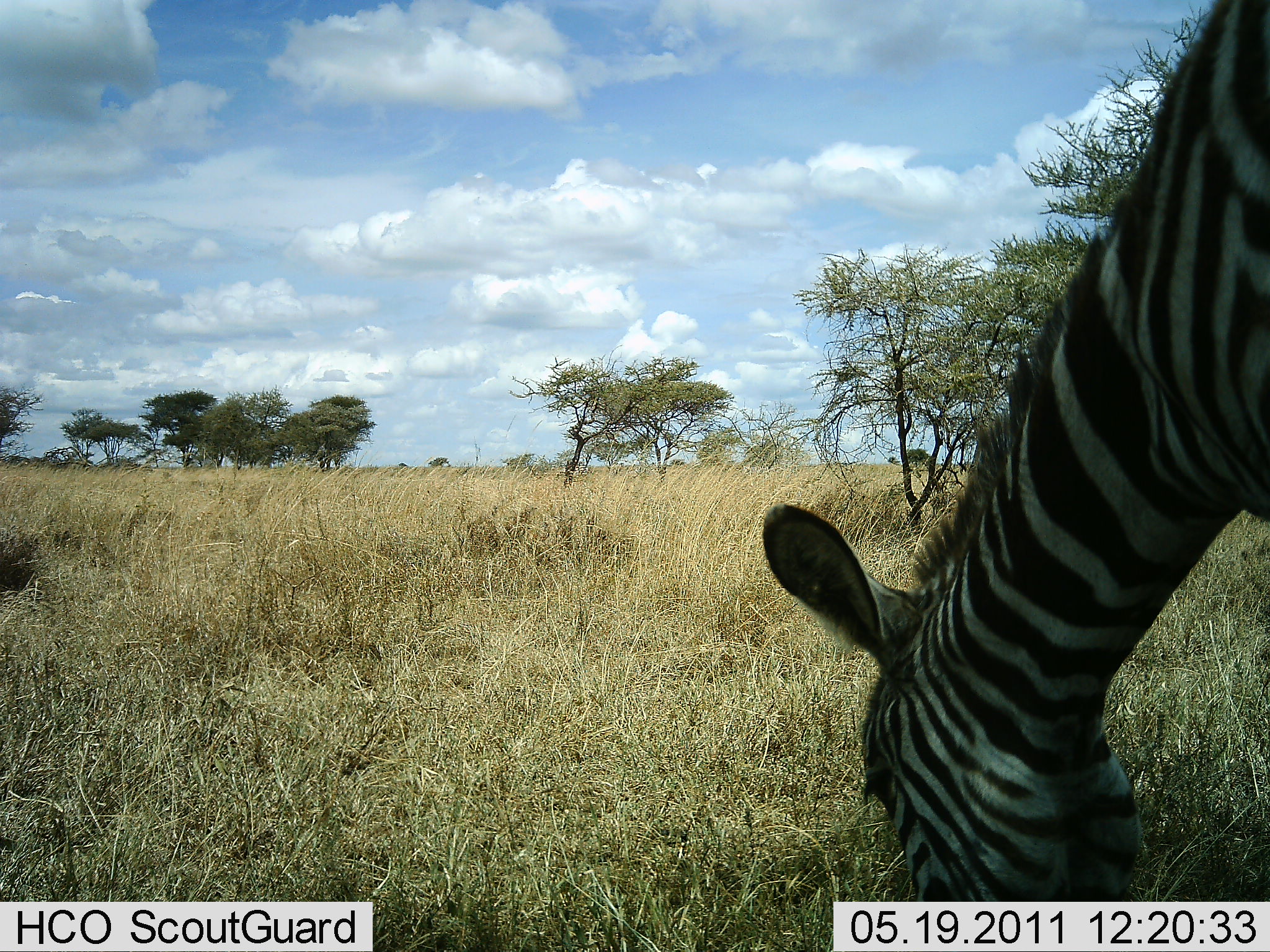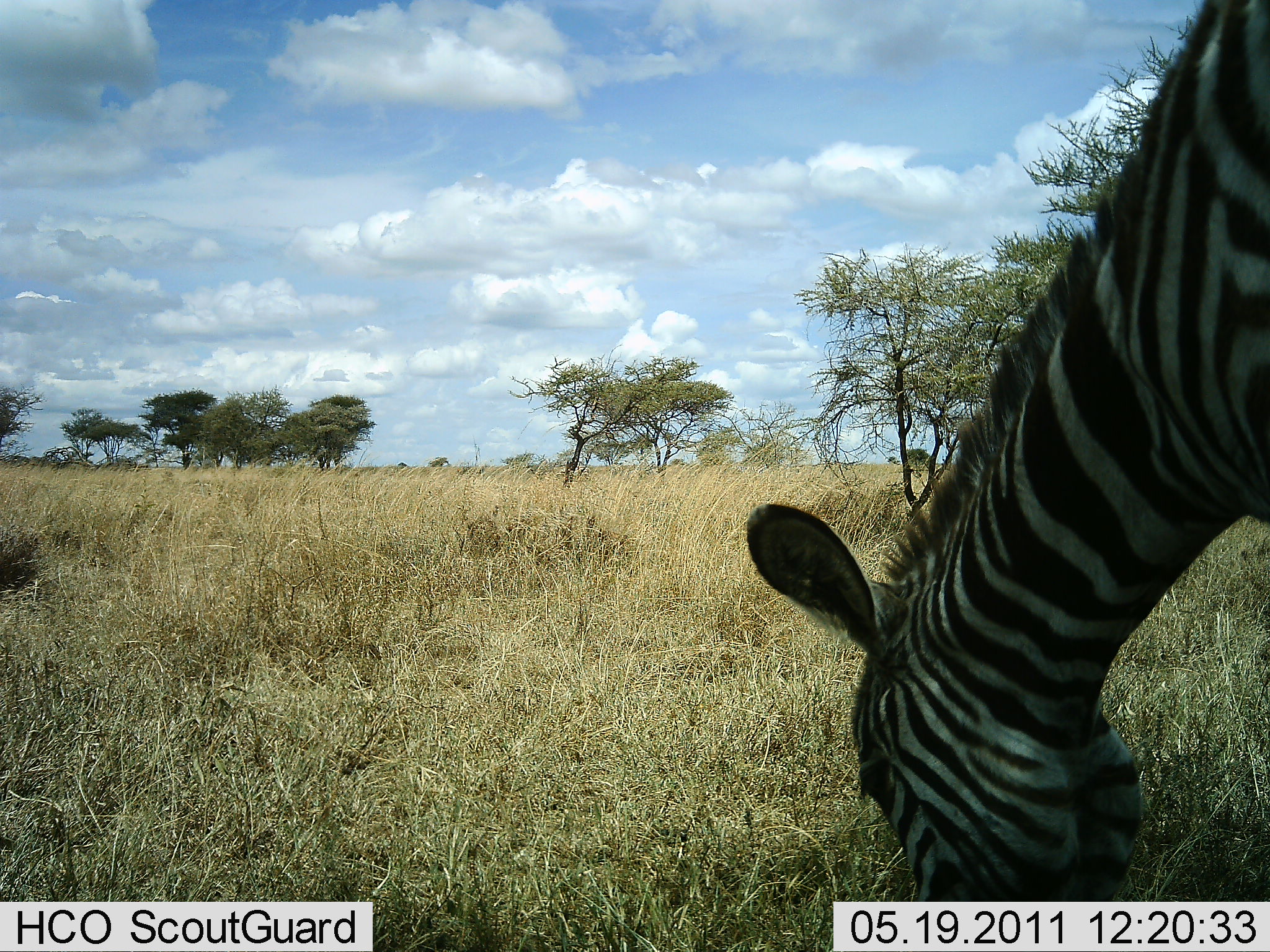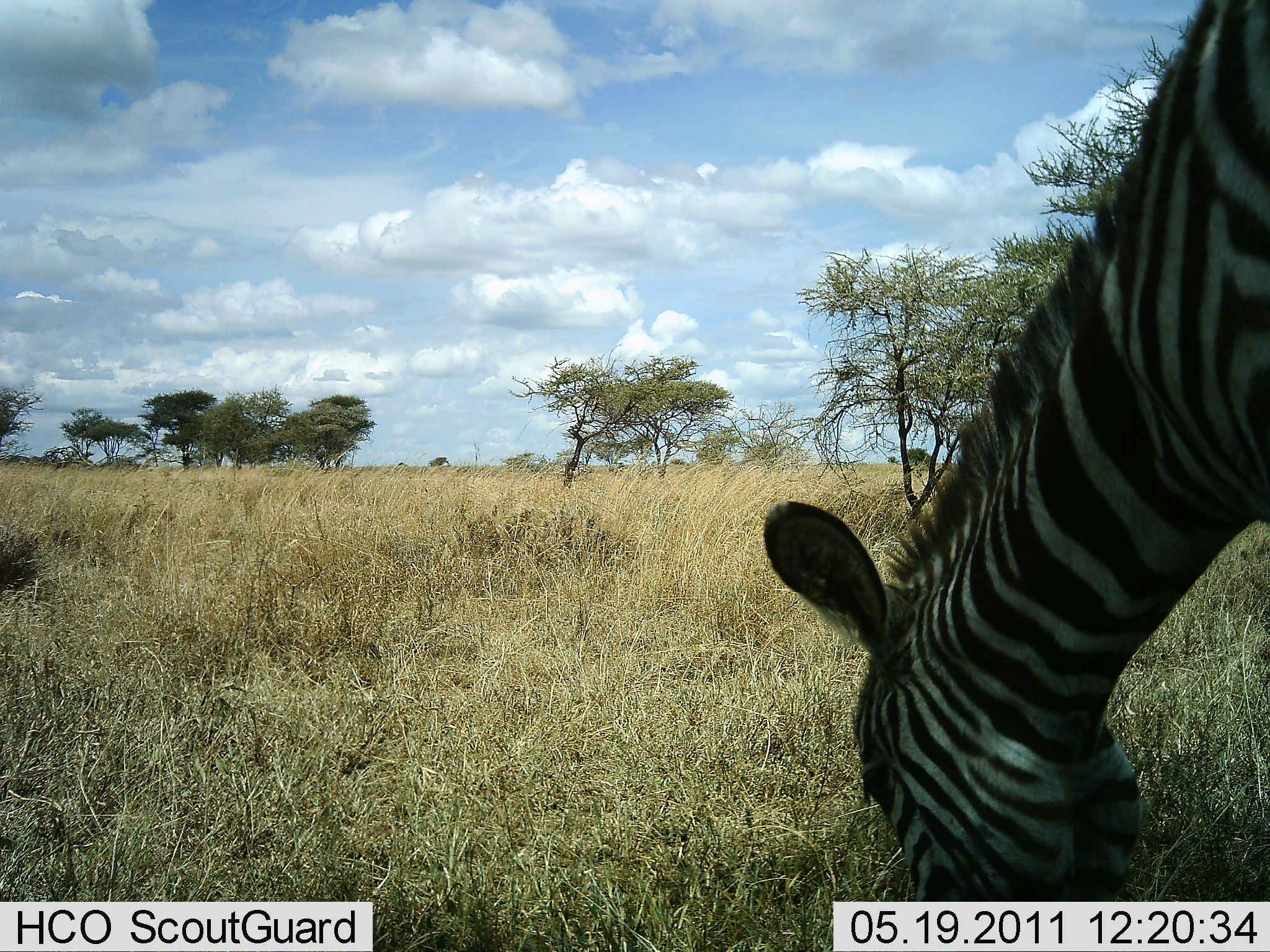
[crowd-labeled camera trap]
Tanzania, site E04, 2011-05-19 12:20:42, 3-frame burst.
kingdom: Animalia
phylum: Chordata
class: Mammalia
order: Perissodactyla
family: Equidae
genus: Equus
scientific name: Equus quagga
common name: plains zebra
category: zebra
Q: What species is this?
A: Zebra (plains zebra) (Equus quagga).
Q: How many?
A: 1.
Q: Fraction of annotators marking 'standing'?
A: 30%.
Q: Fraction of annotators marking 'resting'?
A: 0%.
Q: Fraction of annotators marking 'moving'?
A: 0%.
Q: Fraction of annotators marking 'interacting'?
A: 0%.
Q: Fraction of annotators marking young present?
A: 0%.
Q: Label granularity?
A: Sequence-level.